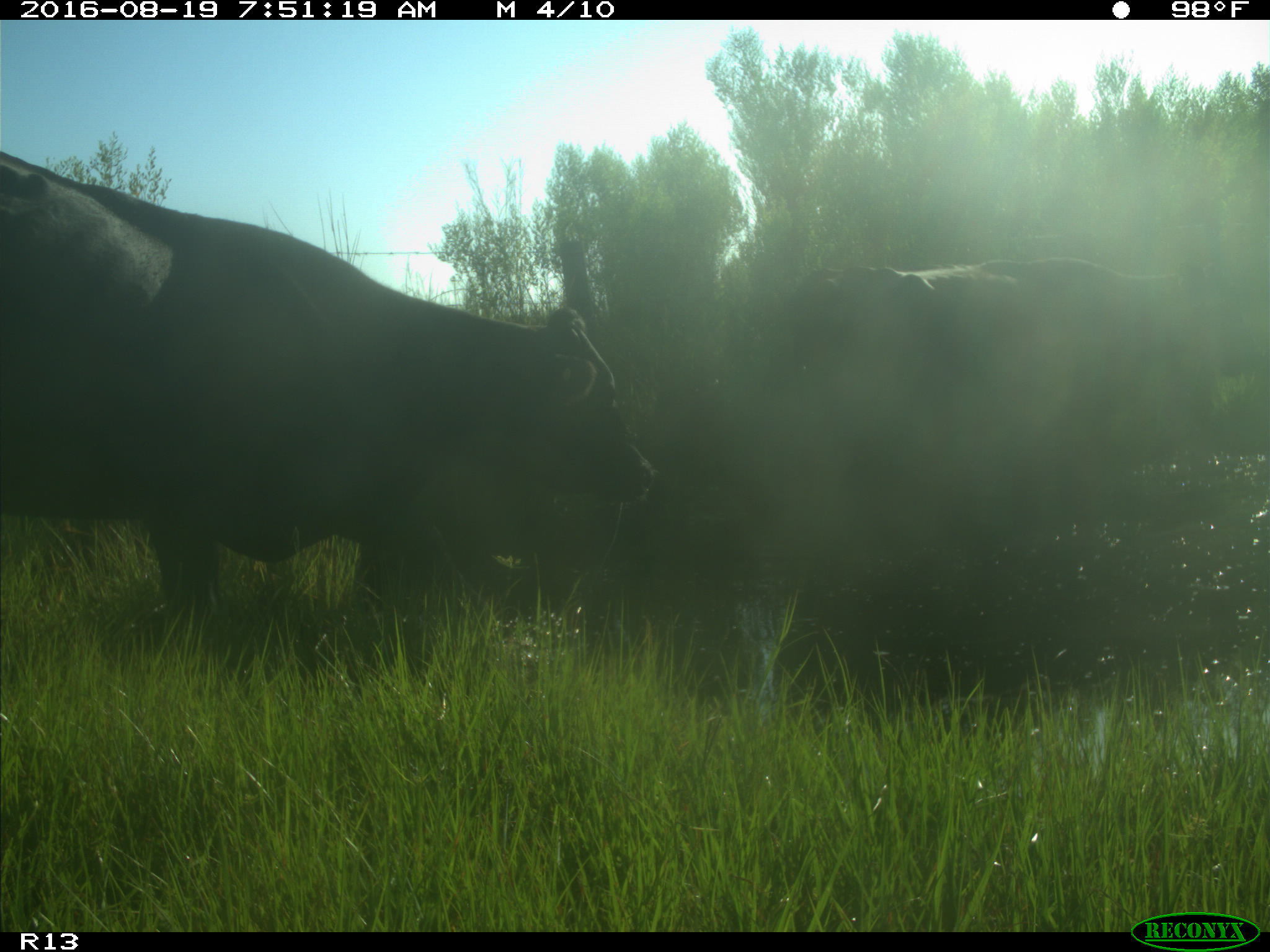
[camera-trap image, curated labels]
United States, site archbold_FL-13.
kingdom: Animalia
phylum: Chordata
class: Mammalia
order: Artiodactyla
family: Bovidae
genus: Bos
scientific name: Bos taurus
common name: domestic cow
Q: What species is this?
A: Bos taurus (domestic cow).